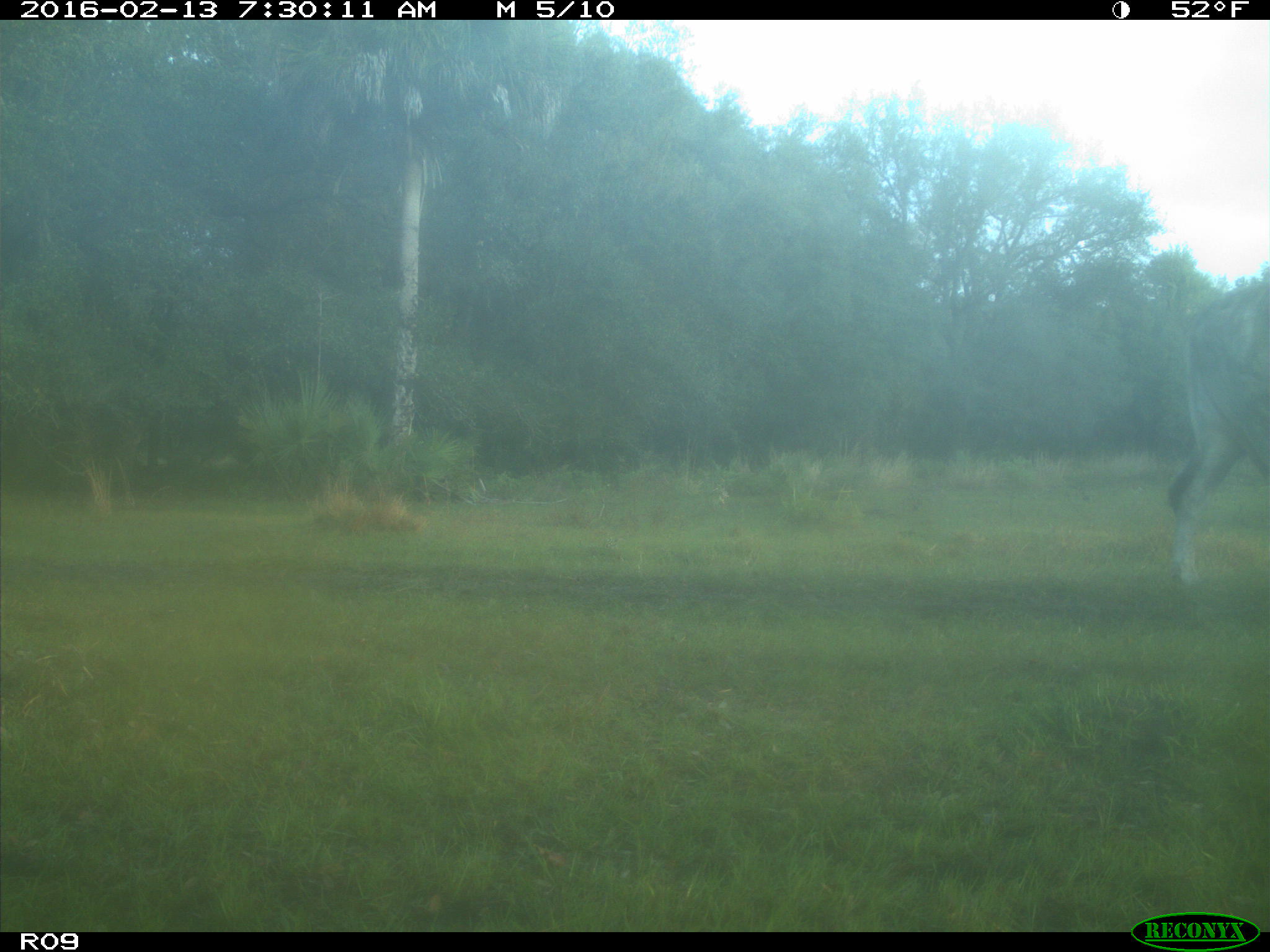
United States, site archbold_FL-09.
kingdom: Animalia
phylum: Chordata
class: Mammalia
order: Artiodactyla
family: Bovidae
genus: Bos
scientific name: Bos taurus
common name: domestic cow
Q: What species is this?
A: Bos taurus (domestic cow).